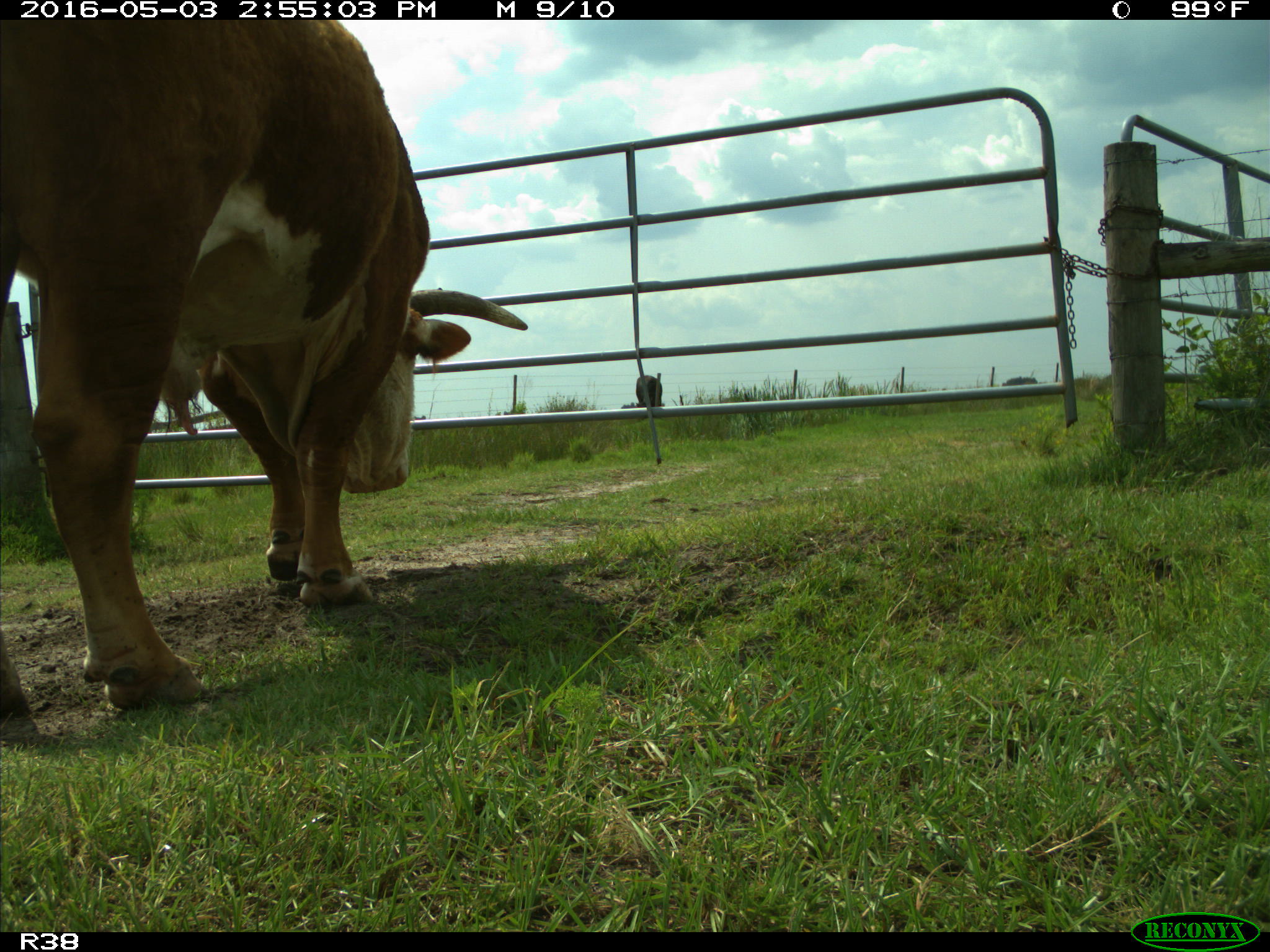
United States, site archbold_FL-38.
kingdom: Animalia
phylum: Chordata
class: Mammalia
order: Artiodactyla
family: Bovidae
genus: Bos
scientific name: Bos taurus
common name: domestic cow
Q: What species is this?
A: Bos taurus (domestic cow).